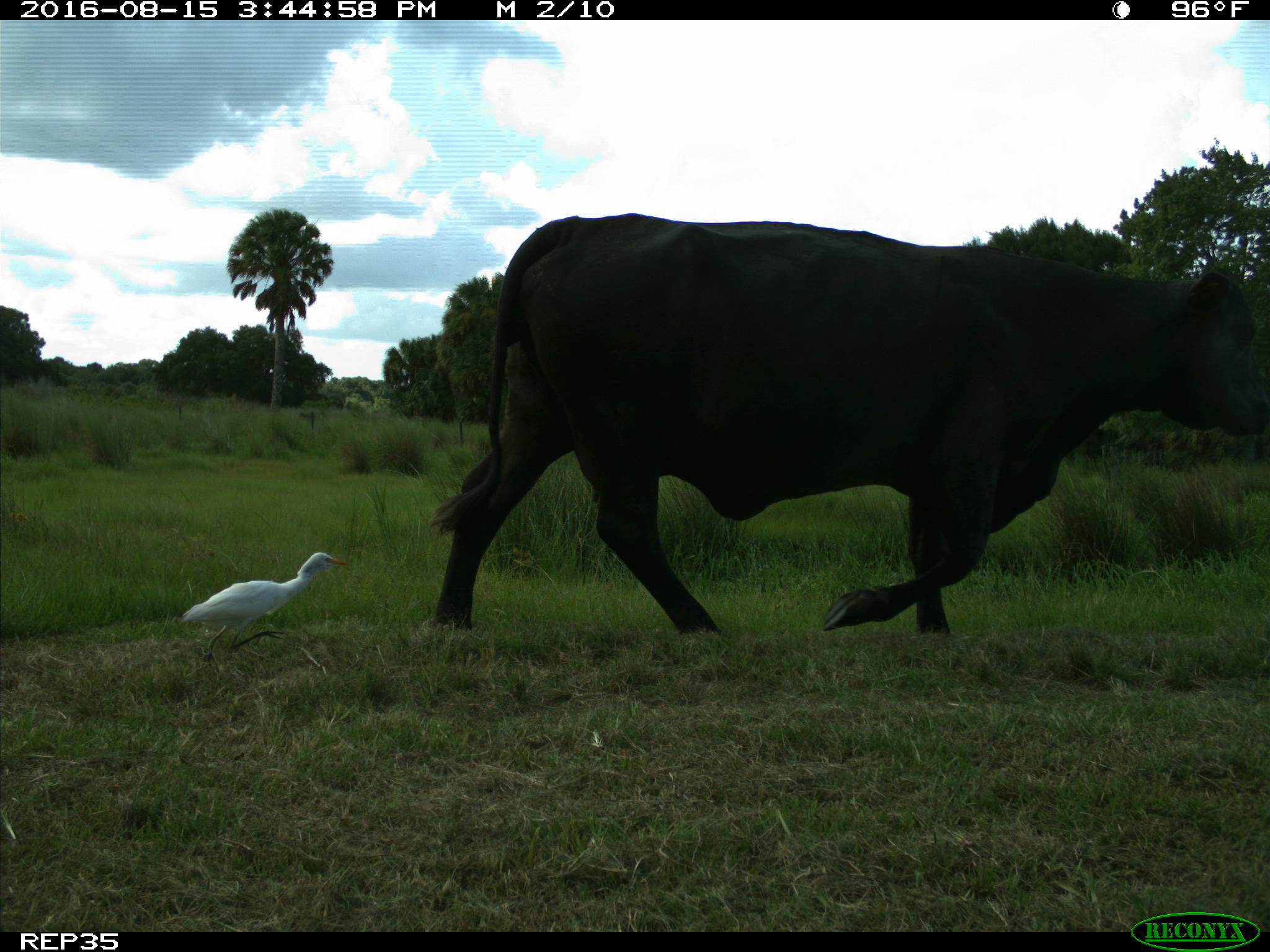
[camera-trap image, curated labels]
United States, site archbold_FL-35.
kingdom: Animalia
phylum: Chordata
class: Mammalia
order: Artiodactyla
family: Bovidae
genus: Bos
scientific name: Bos taurus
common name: domestic cow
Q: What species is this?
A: Bos taurus (domestic cow).